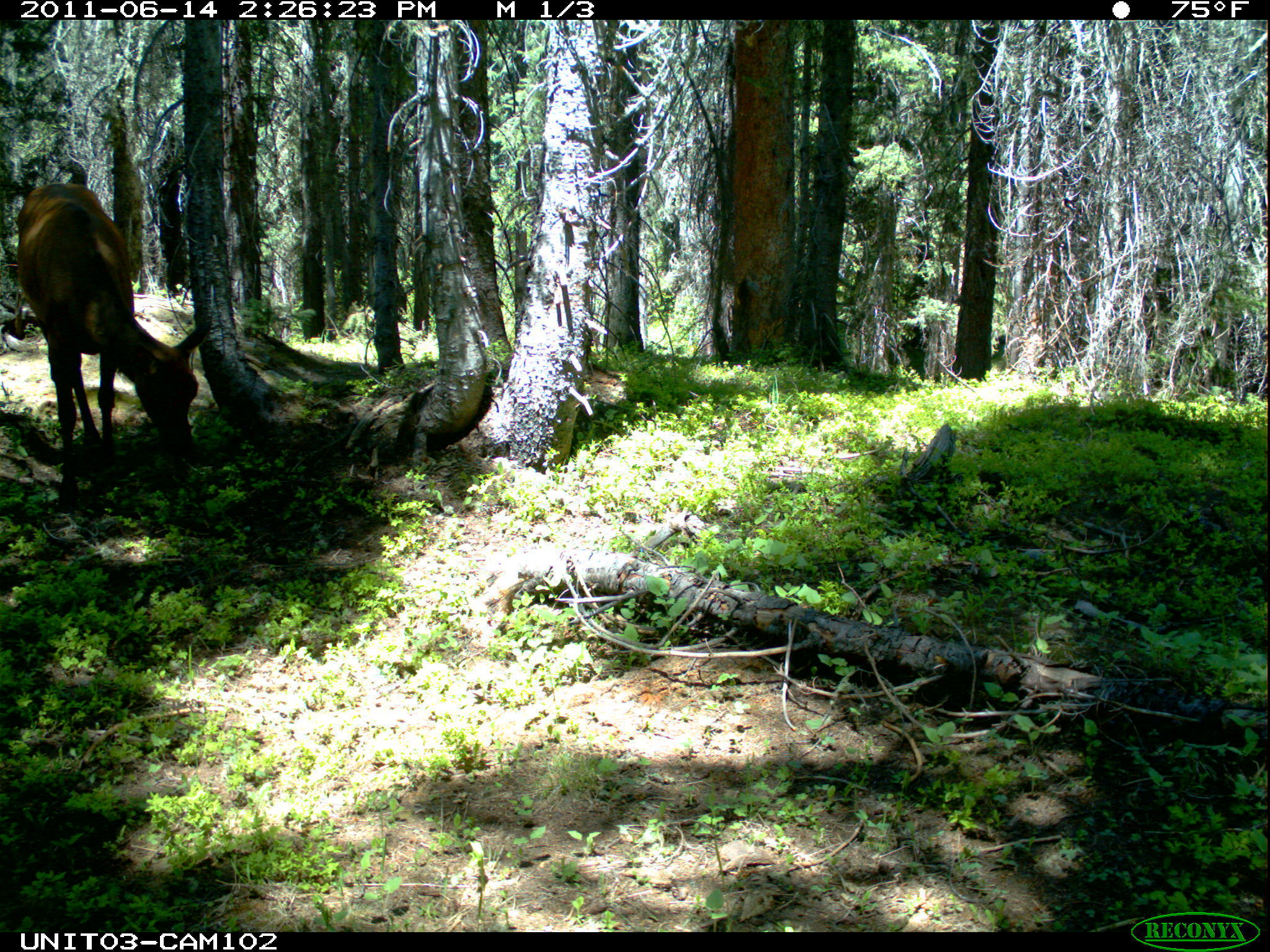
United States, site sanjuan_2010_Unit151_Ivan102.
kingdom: Animalia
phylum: Chordata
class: Mammalia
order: Artiodactyla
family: Cervidae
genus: Cervus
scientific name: Cervus elaphus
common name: red deer